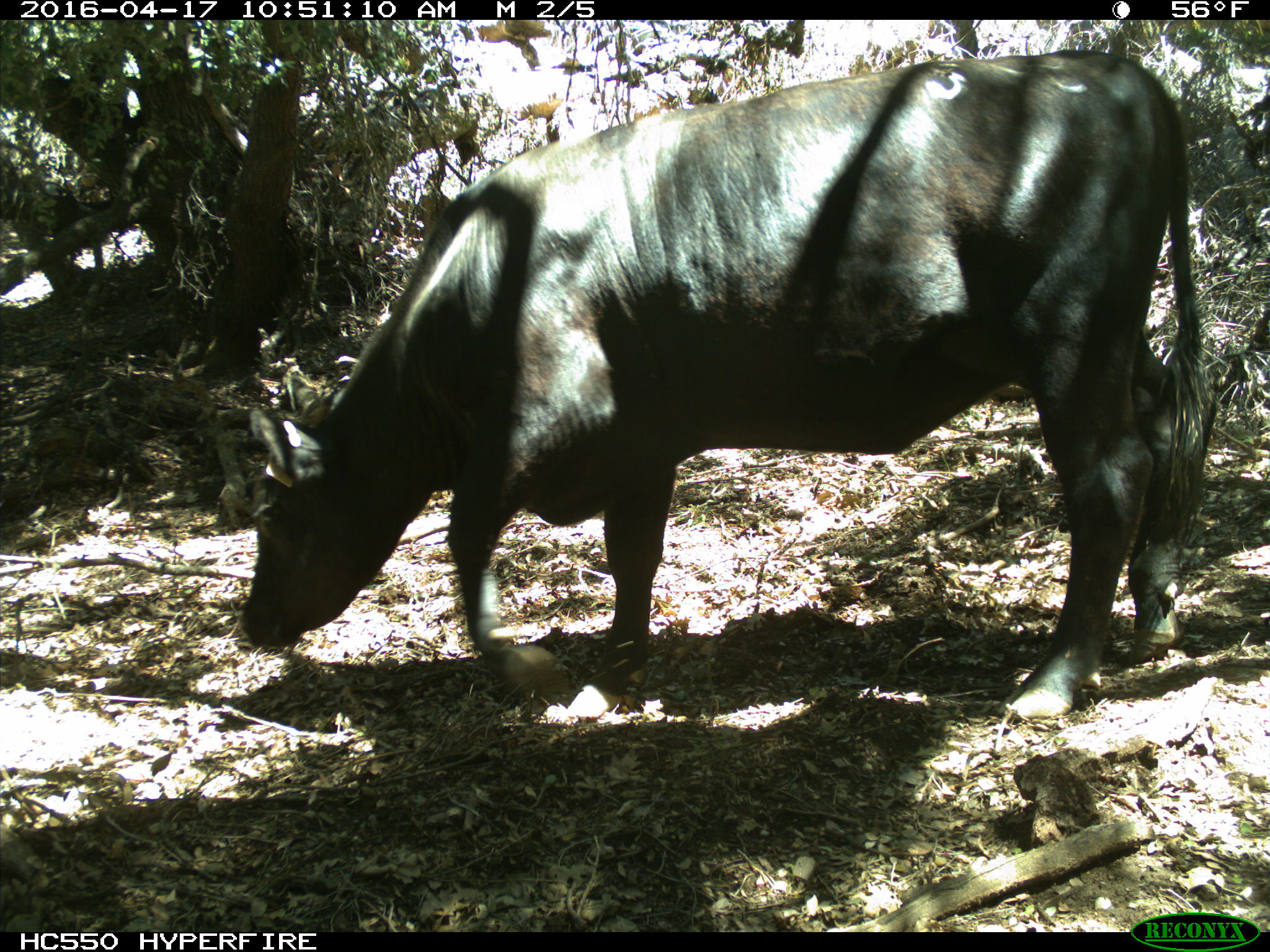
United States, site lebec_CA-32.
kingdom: Animalia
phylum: Chordata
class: Mammalia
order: Artiodactyla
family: Bovidae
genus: Bos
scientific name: Bos taurus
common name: domestic cow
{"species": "Bos taurus (domestic cow)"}